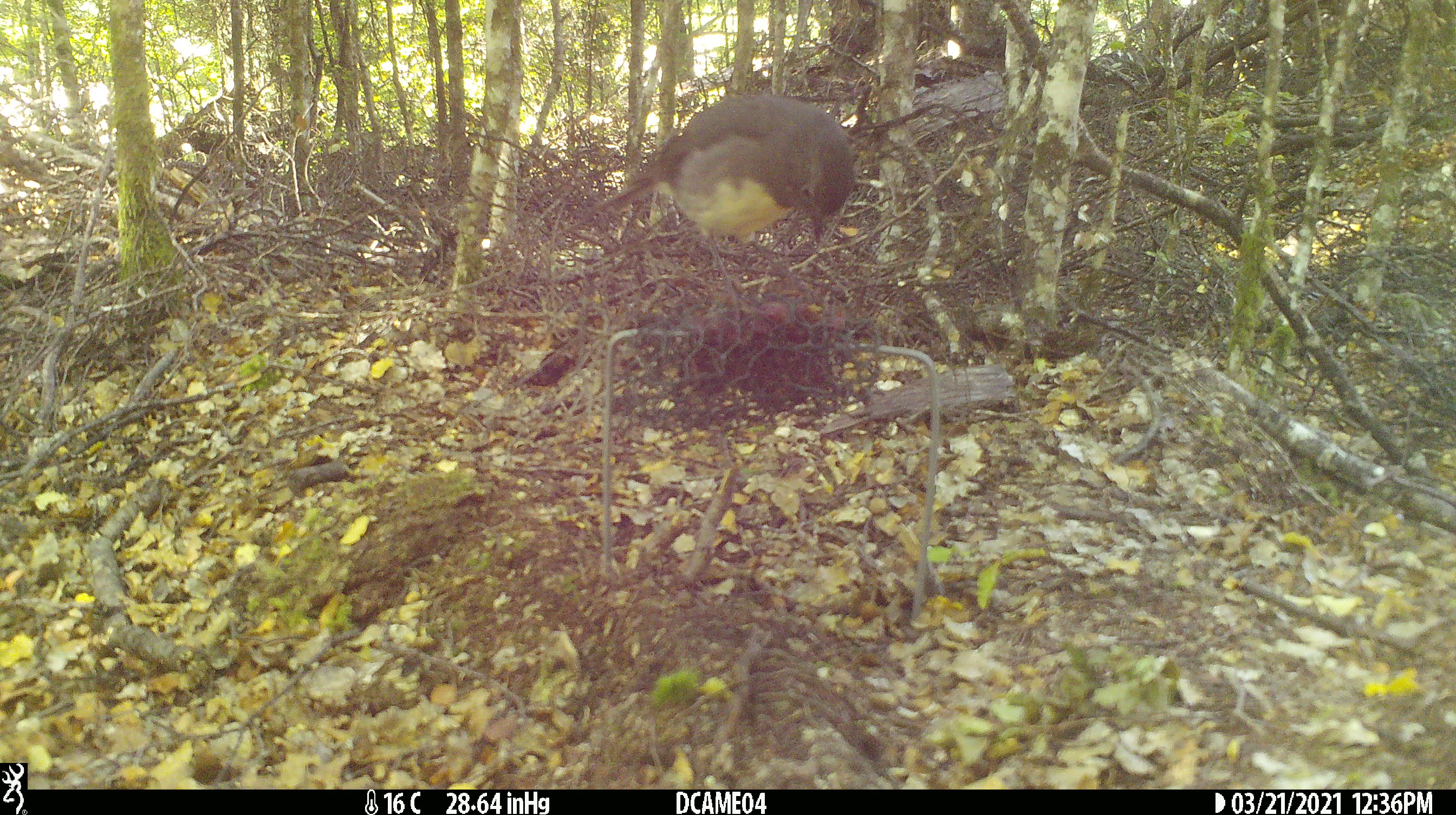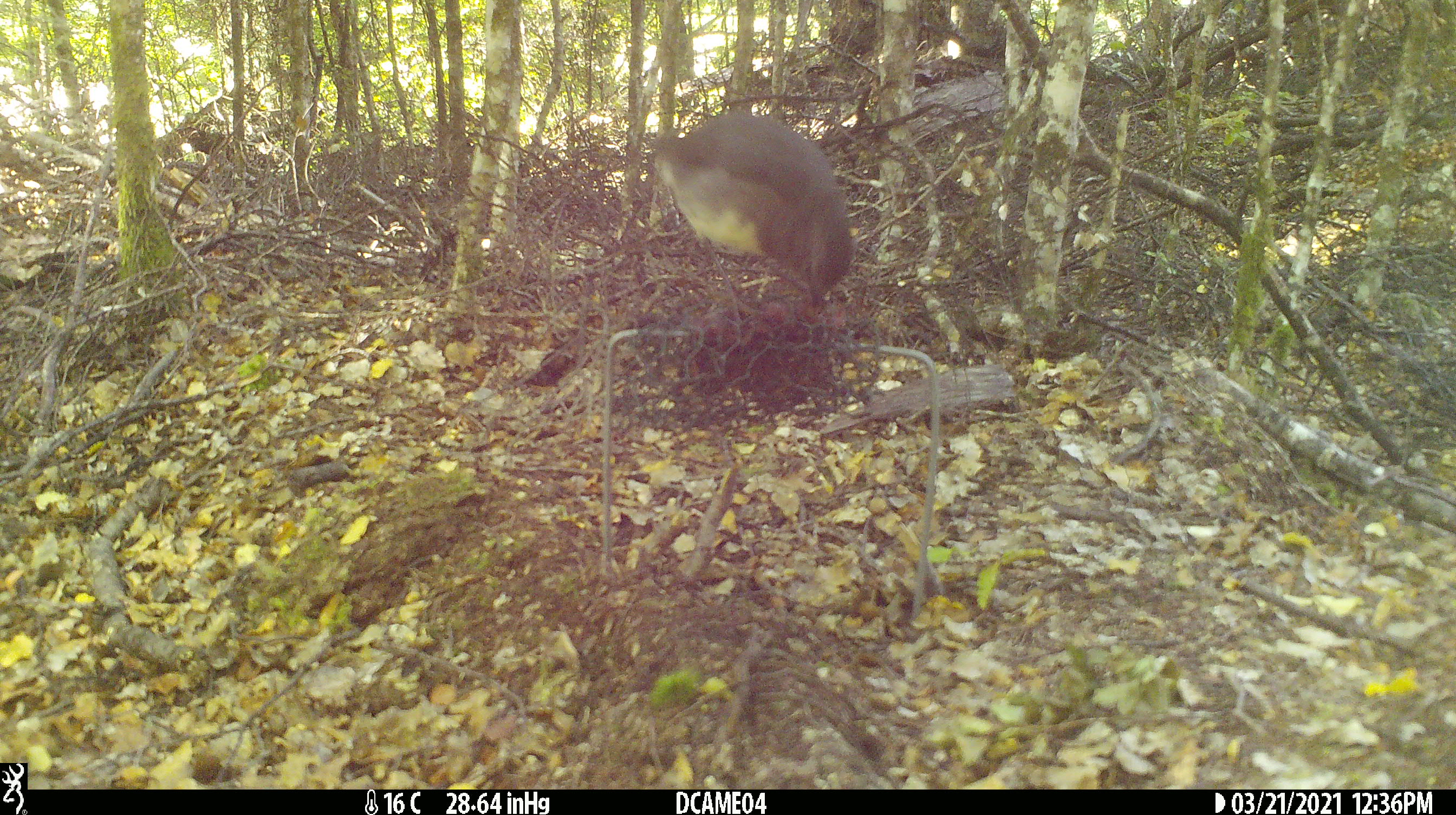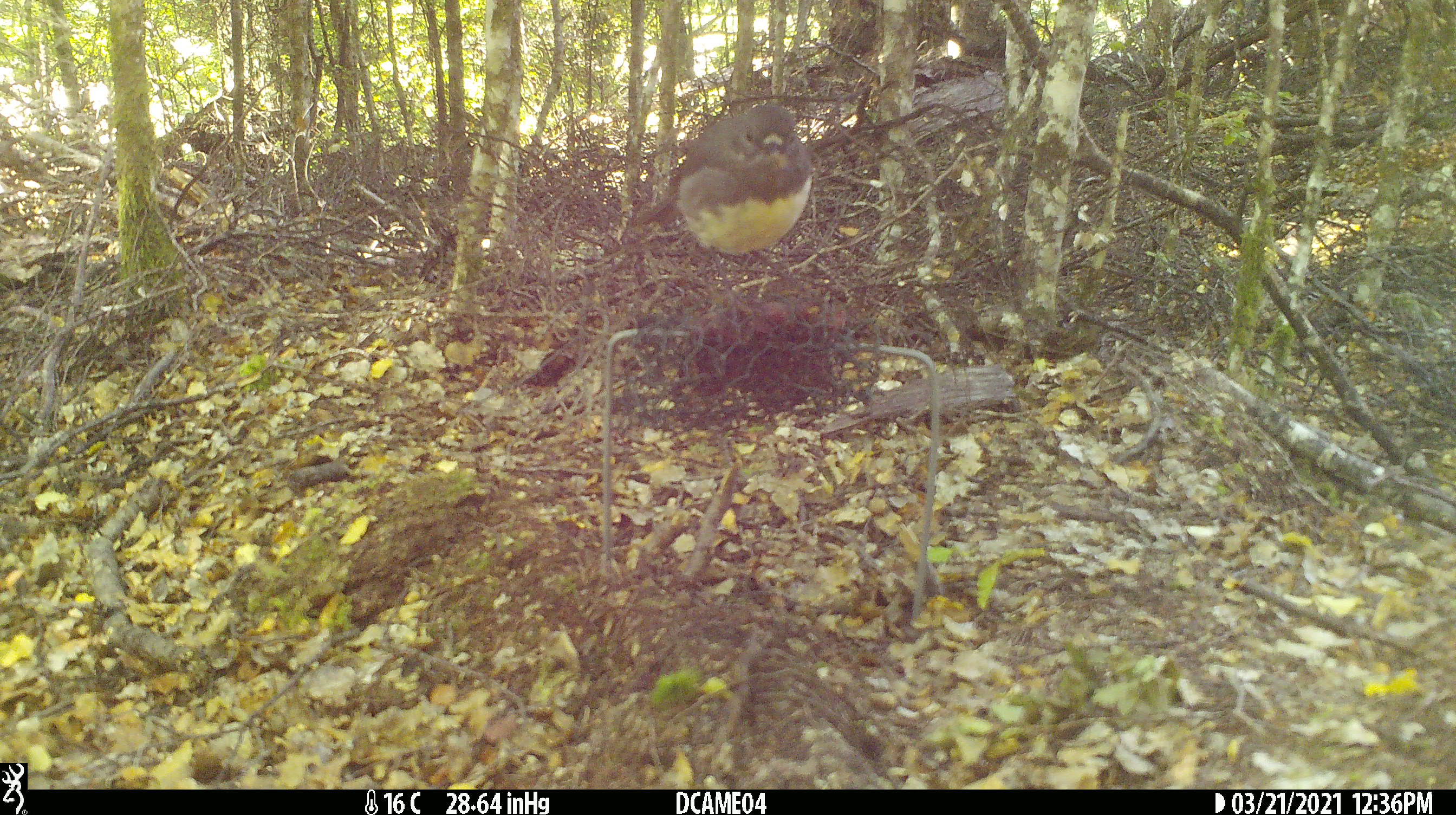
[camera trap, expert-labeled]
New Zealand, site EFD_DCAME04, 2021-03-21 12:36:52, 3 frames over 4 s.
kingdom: Animalia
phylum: Chordata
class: Aves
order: Passeriformes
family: Petroicidae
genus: Petroica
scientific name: Petroica australis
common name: new zealand robin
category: robin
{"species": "robin (new zealand robin) (Petroica australis)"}